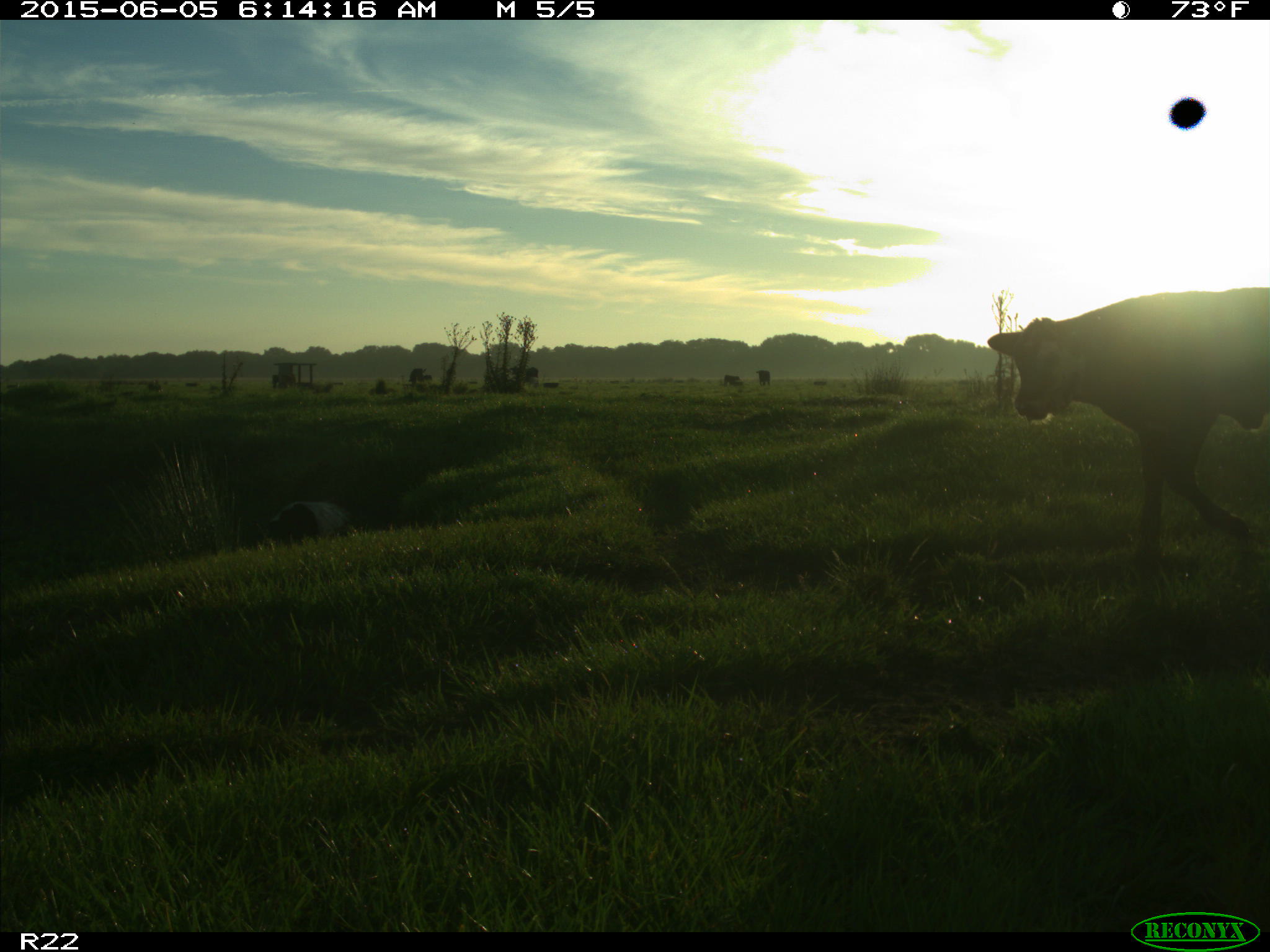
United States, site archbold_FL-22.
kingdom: Animalia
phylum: Chordata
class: Mammalia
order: Artiodactyla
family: Bovidae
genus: Bos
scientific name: Bos taurus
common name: domestic cow